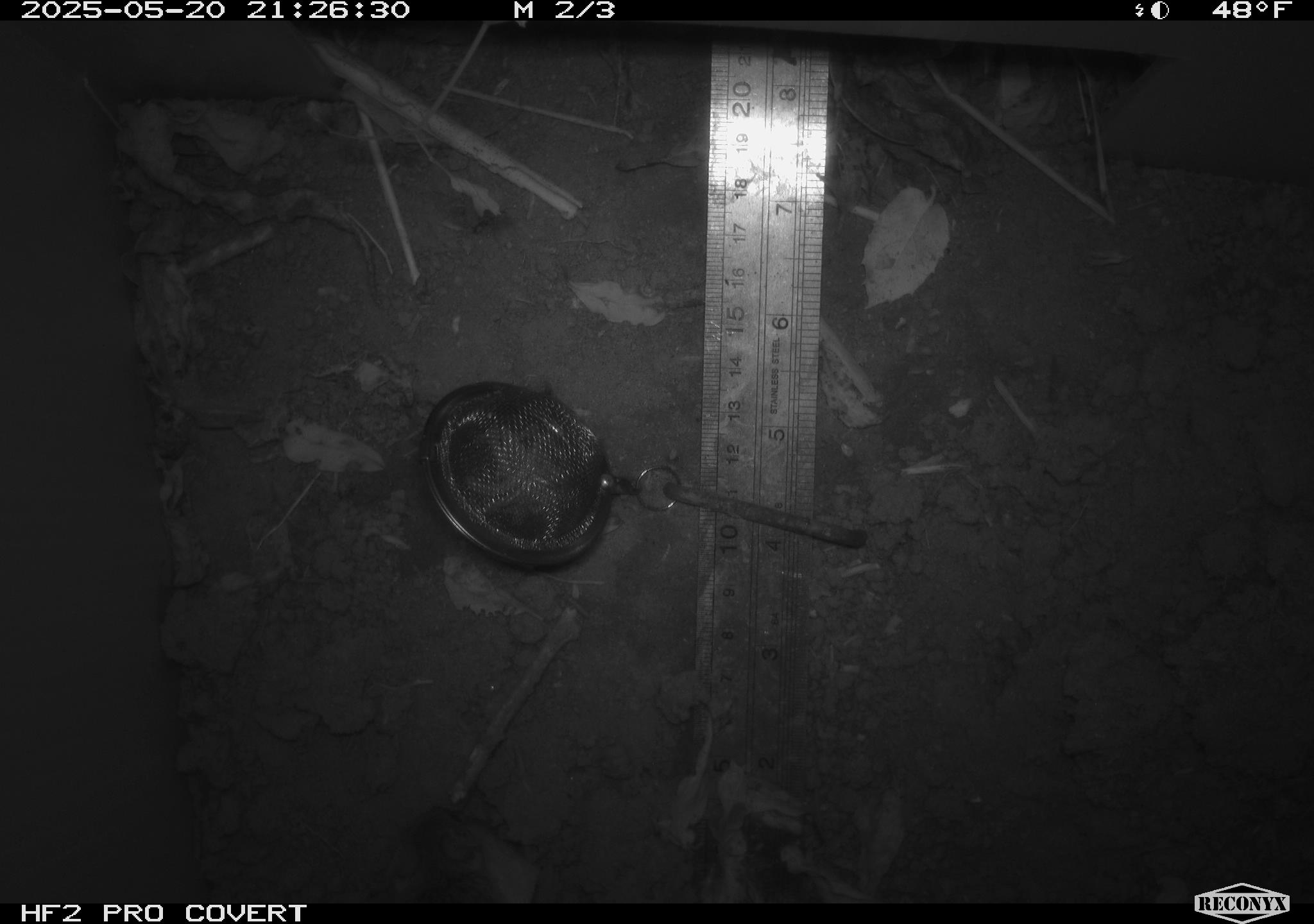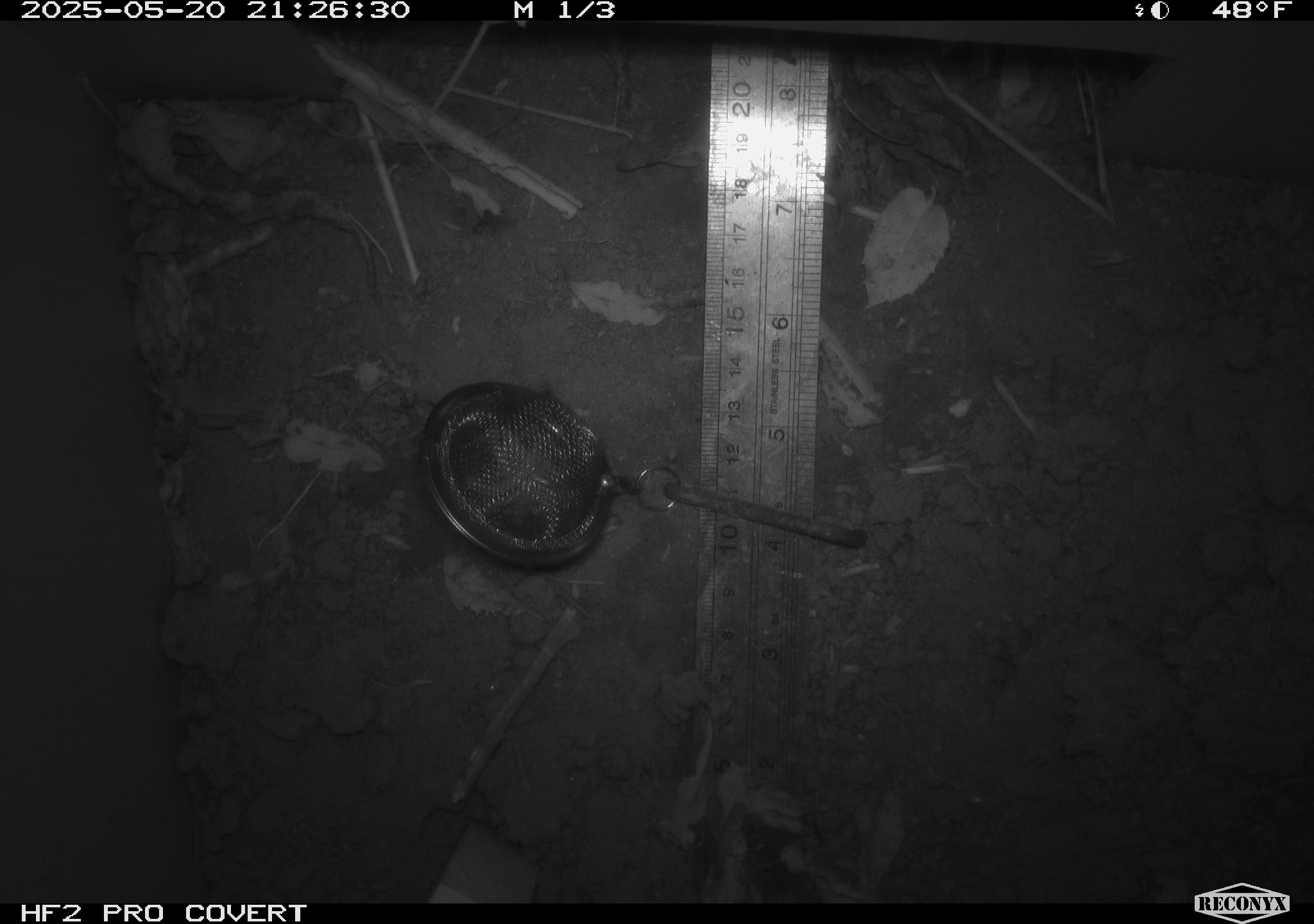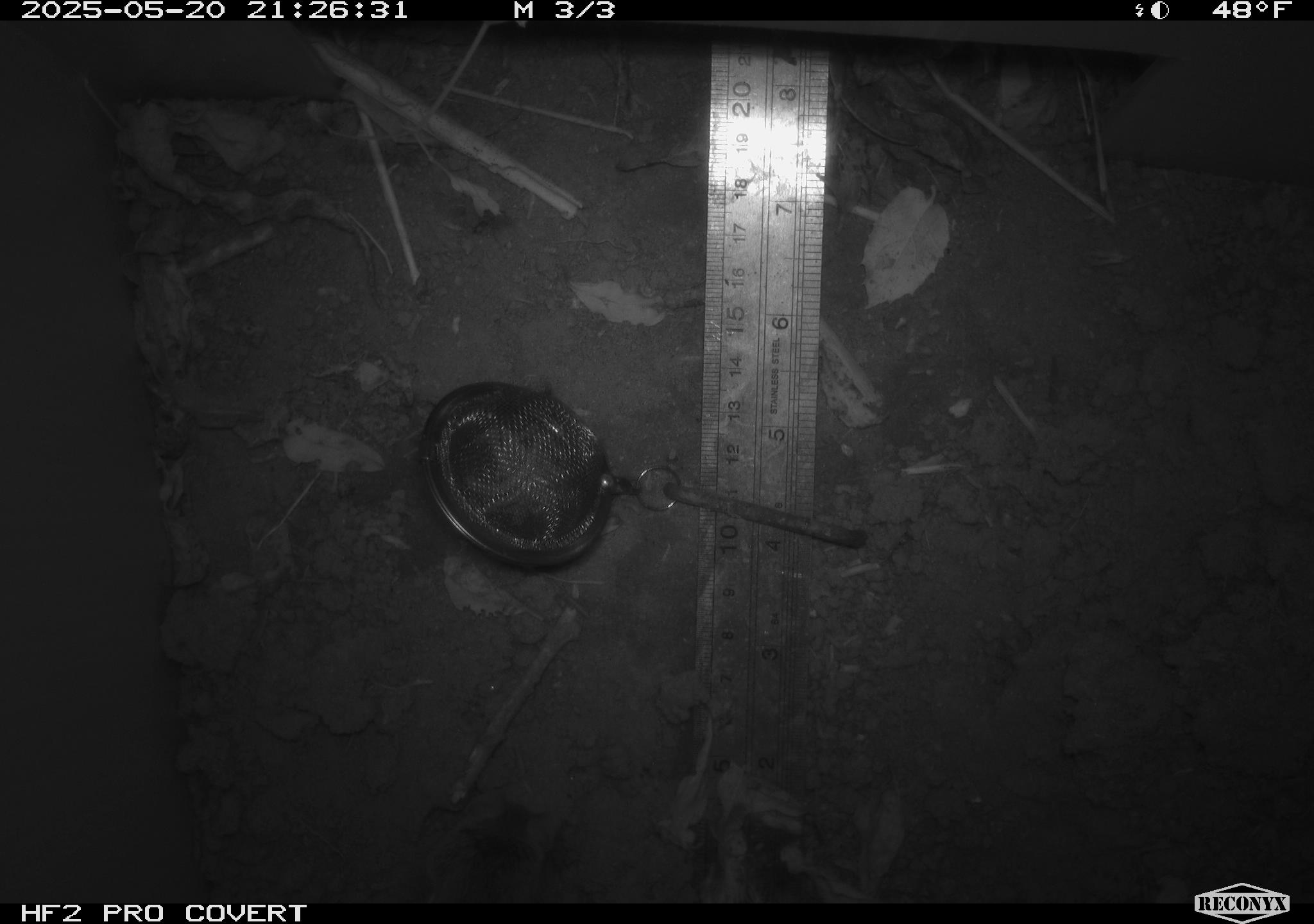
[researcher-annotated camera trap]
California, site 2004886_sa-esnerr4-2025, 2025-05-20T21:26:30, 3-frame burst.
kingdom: Animalia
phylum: Chordata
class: Mammalia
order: Rodentia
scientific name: Rodentia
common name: rodent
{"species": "rodent (Rodentia)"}